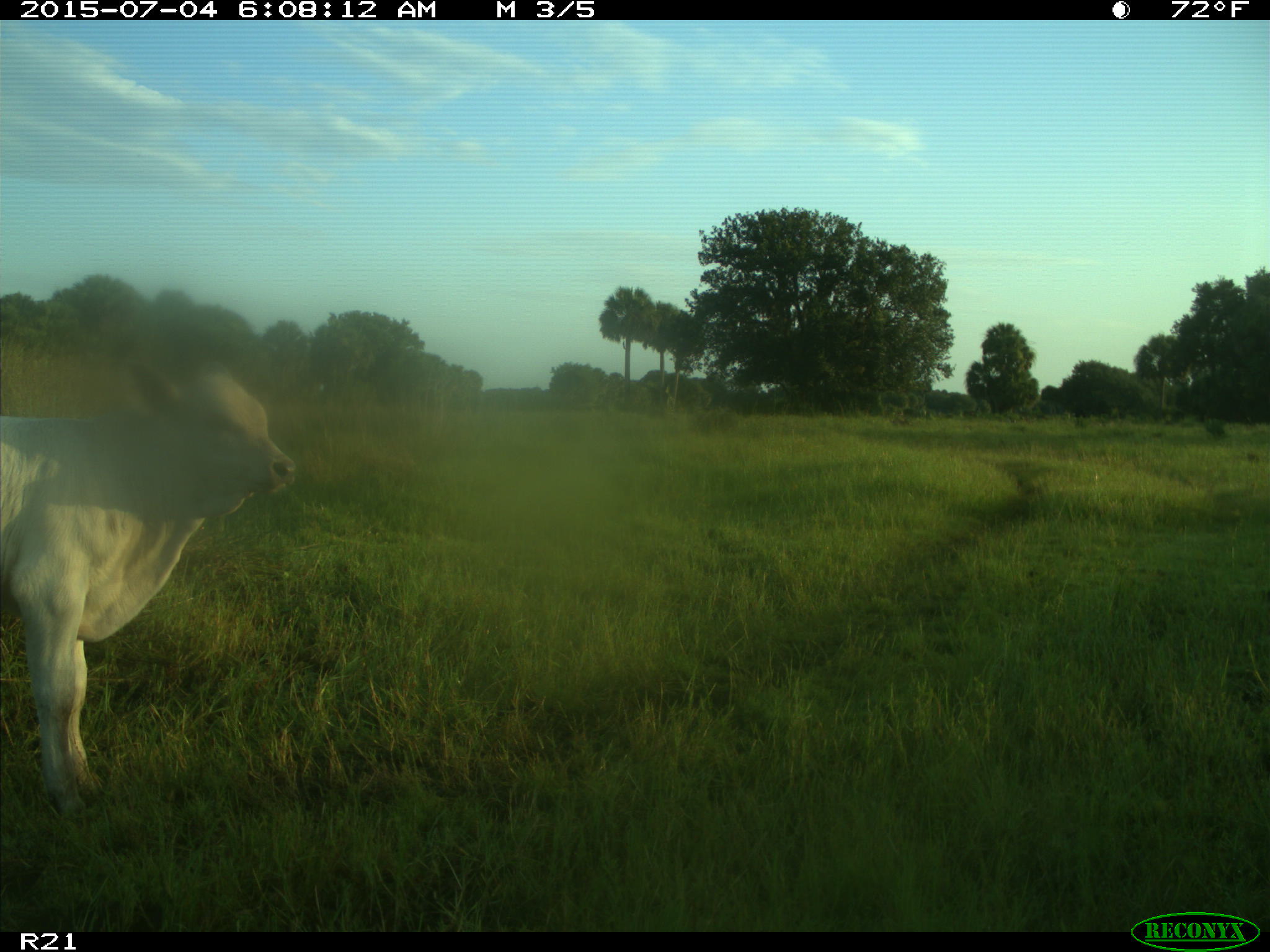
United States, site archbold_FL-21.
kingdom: Animalia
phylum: Chordata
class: Mammalia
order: Artiodactyla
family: Bovidae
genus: Bos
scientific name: Bos taurus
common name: domestic cow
Bos taurus (domestic cow).